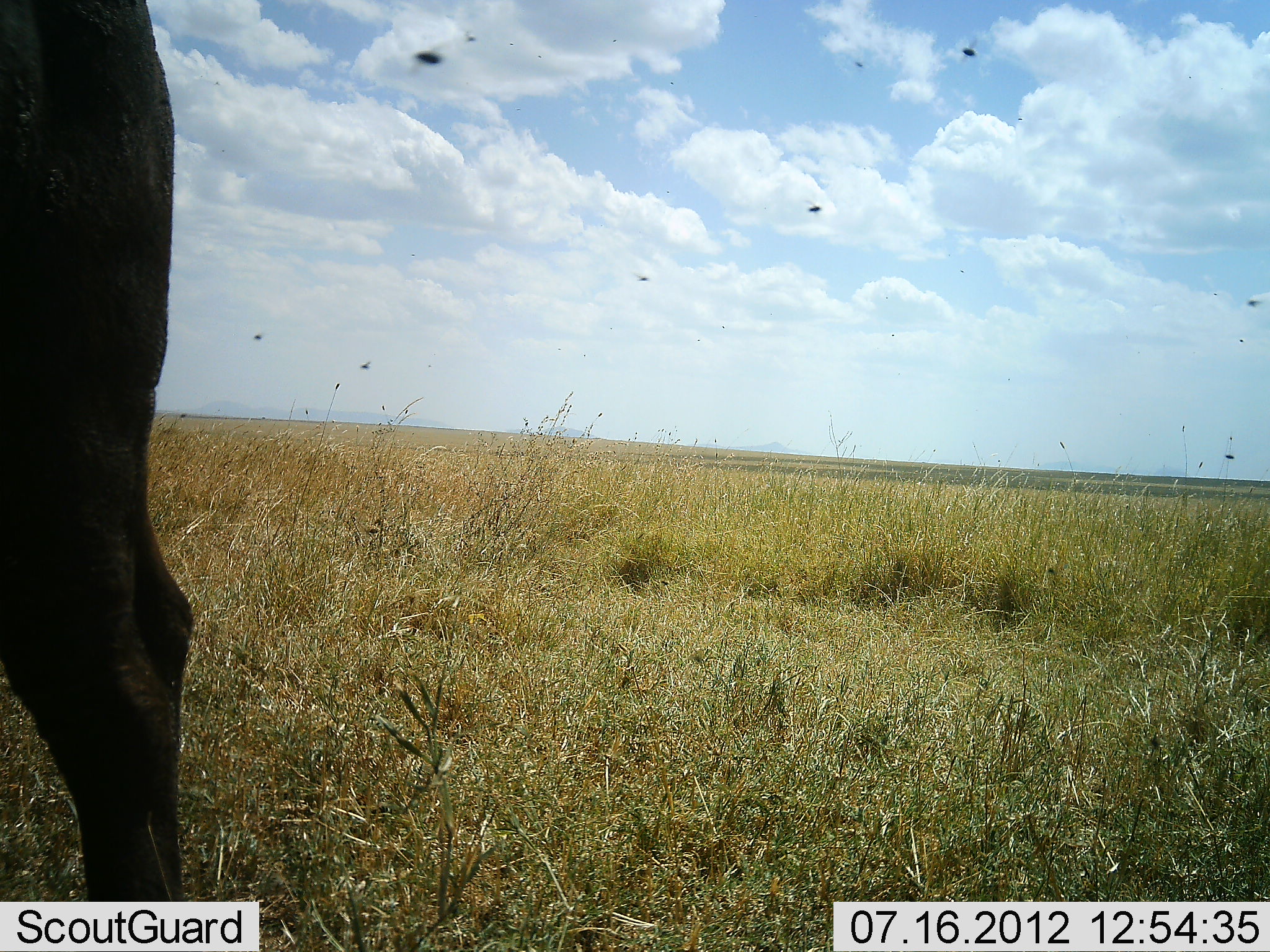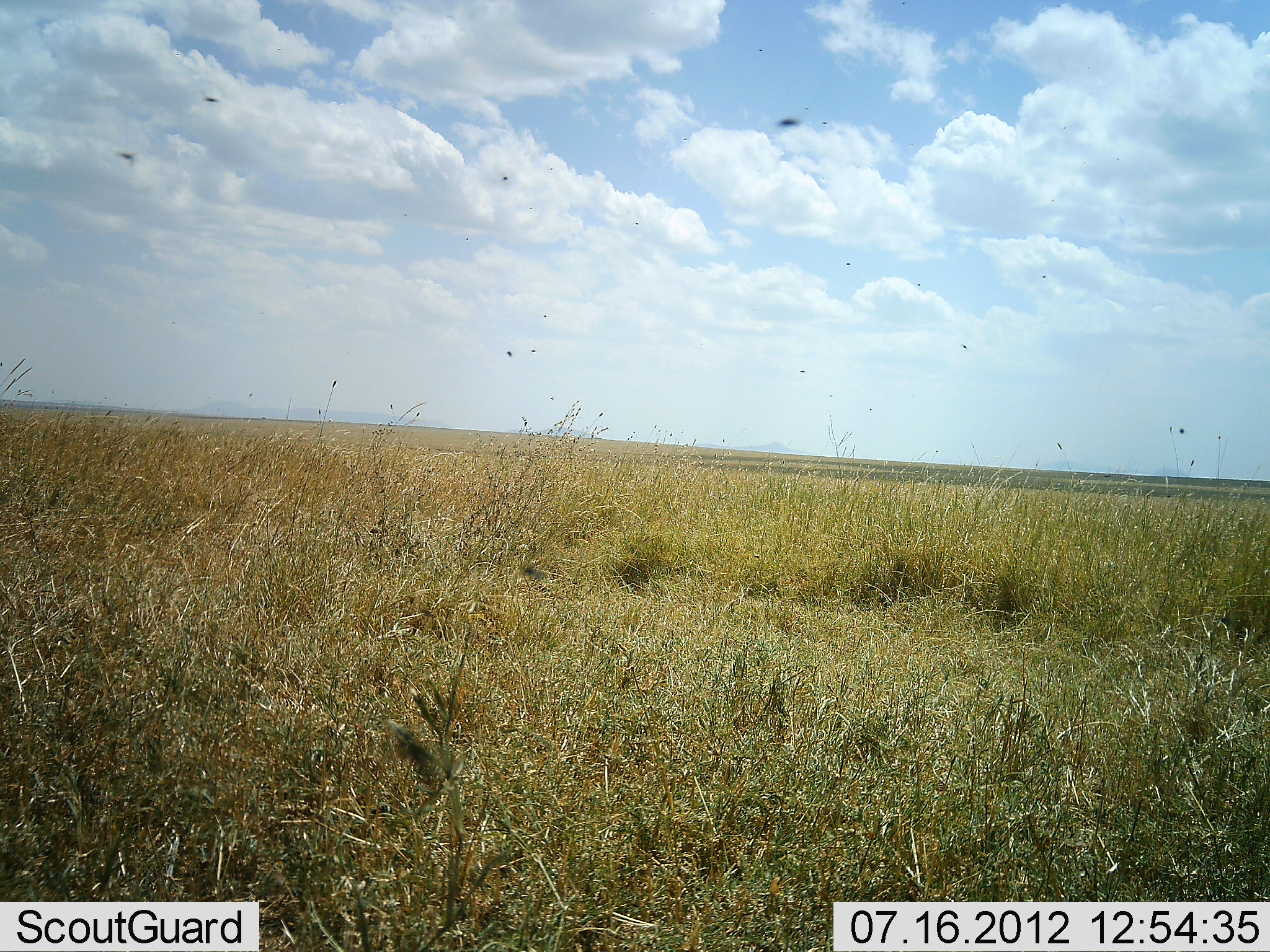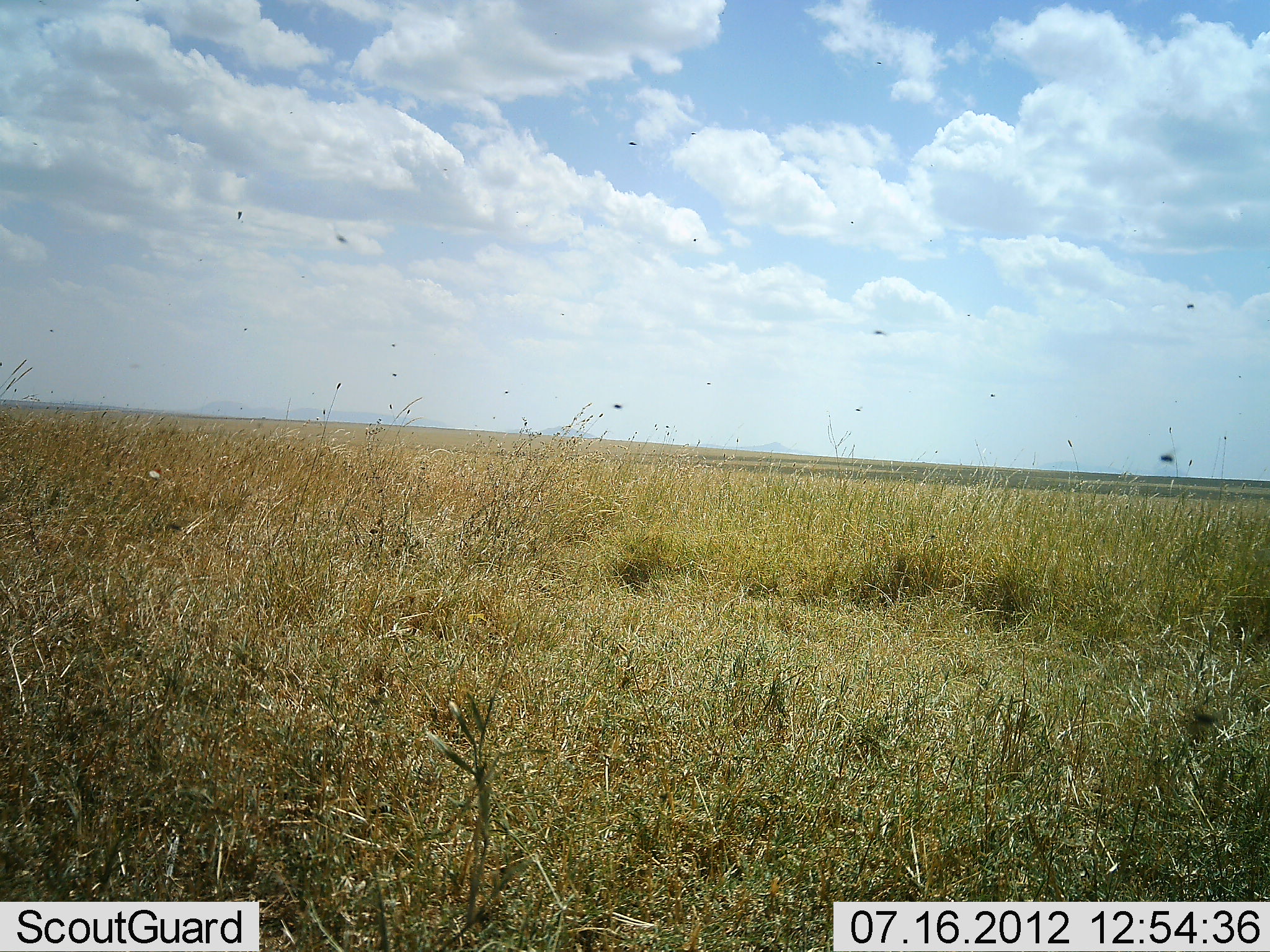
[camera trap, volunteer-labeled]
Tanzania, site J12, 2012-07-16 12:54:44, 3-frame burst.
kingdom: Animalia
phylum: Chordata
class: Mammalia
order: Artiodactyla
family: Bovidae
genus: Connochaetes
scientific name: Connochaetes taurinus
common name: blue wildebeest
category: wildebeest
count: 1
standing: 17%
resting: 0%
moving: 83%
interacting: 0%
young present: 0%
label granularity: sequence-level